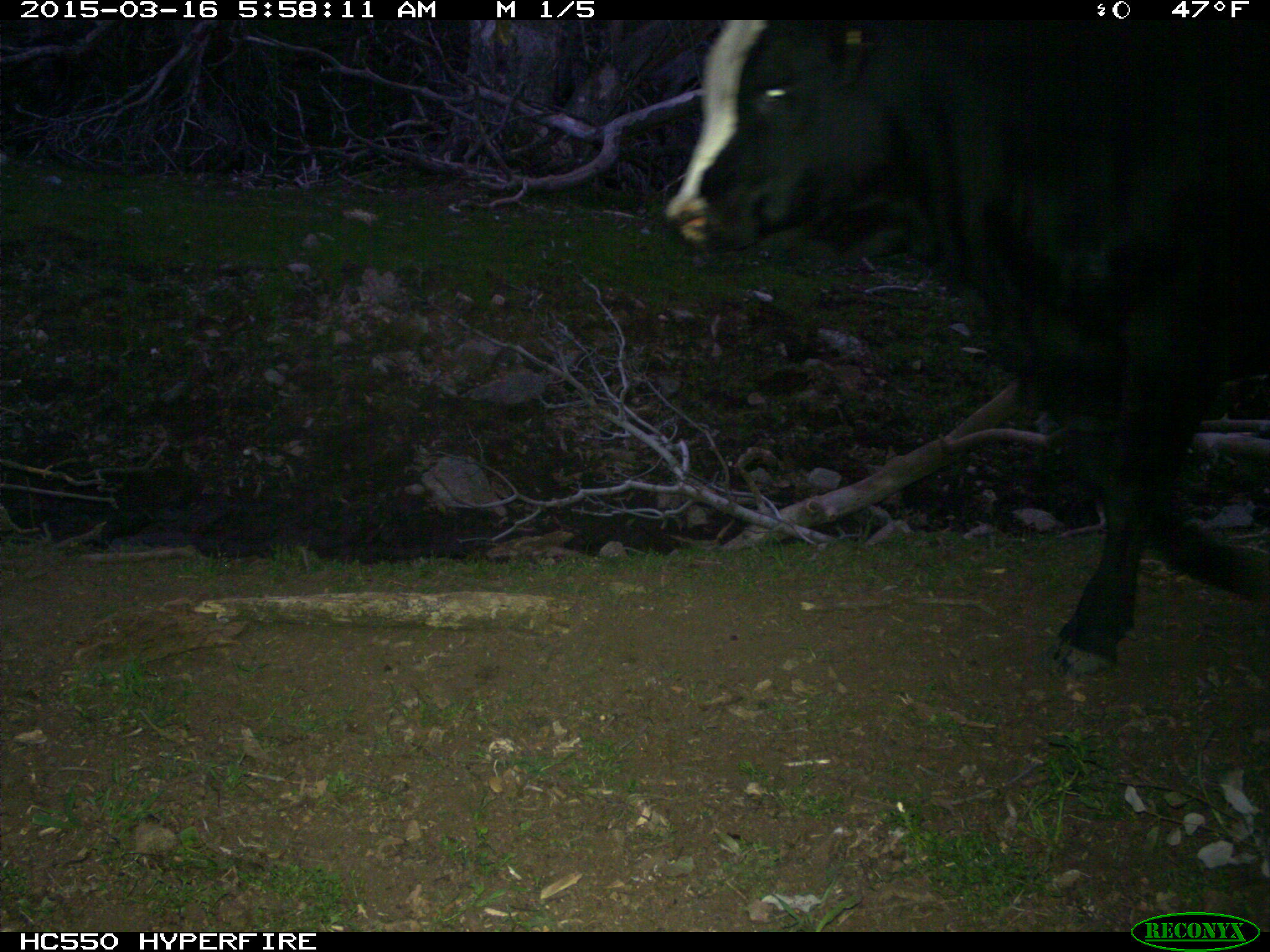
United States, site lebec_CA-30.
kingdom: Animalia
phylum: Chordata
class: Mammalia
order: Artiodactyla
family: Bovidae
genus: Bos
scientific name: Bos taurus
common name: domestic cow